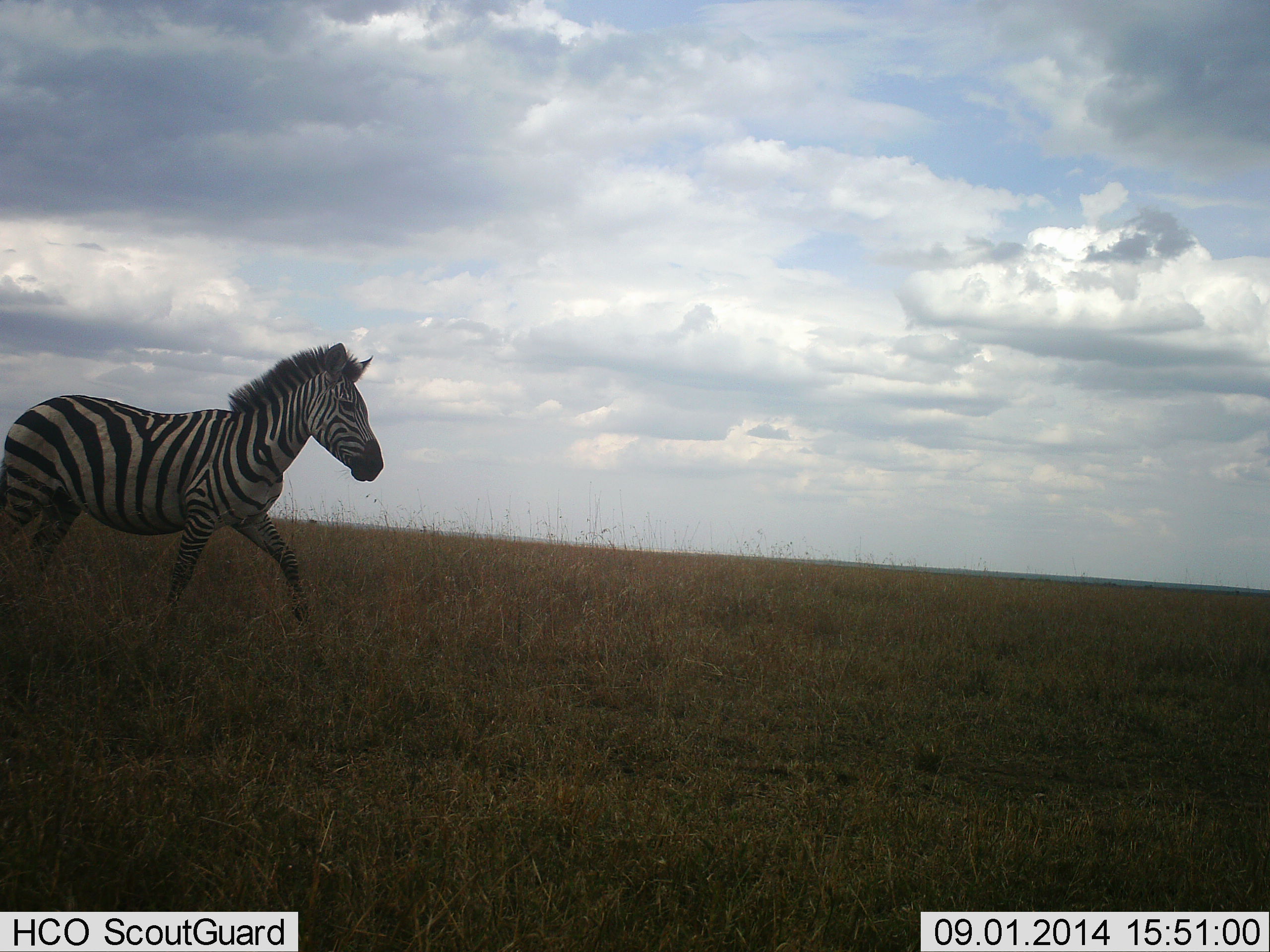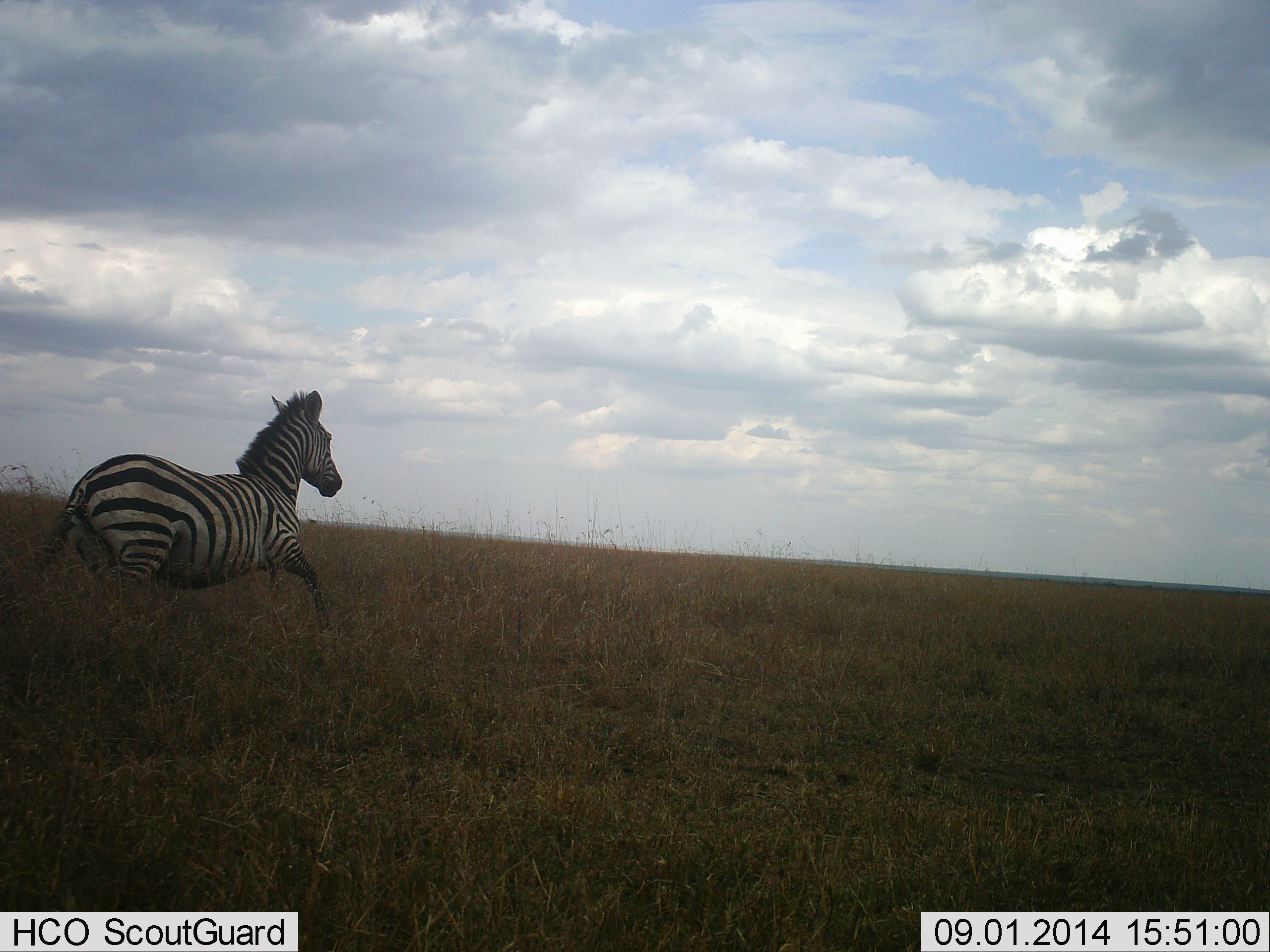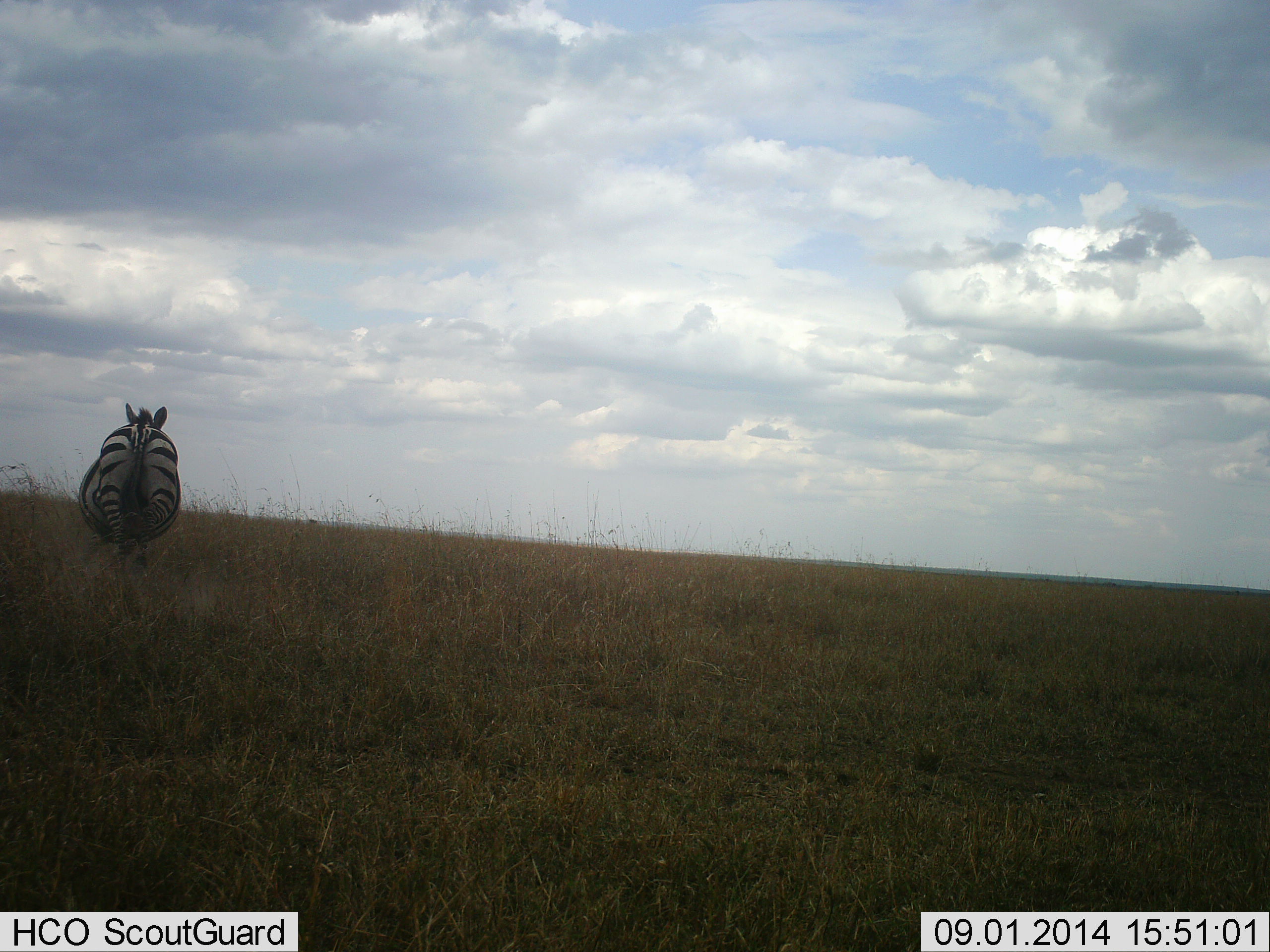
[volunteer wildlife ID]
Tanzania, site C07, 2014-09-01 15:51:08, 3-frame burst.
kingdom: Animalia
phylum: Chordata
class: Mammalia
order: Perissodactyla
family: Equidae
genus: Equus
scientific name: Equus quagga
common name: plains zebra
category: zebra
Zebra (plains zebra) (Equus quagga), count 1. Behavior (volunteer vote fractions): standing 10%, resting 0%, moving 90%, interacting 0%. Young present (vote fraction): 0%. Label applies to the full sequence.